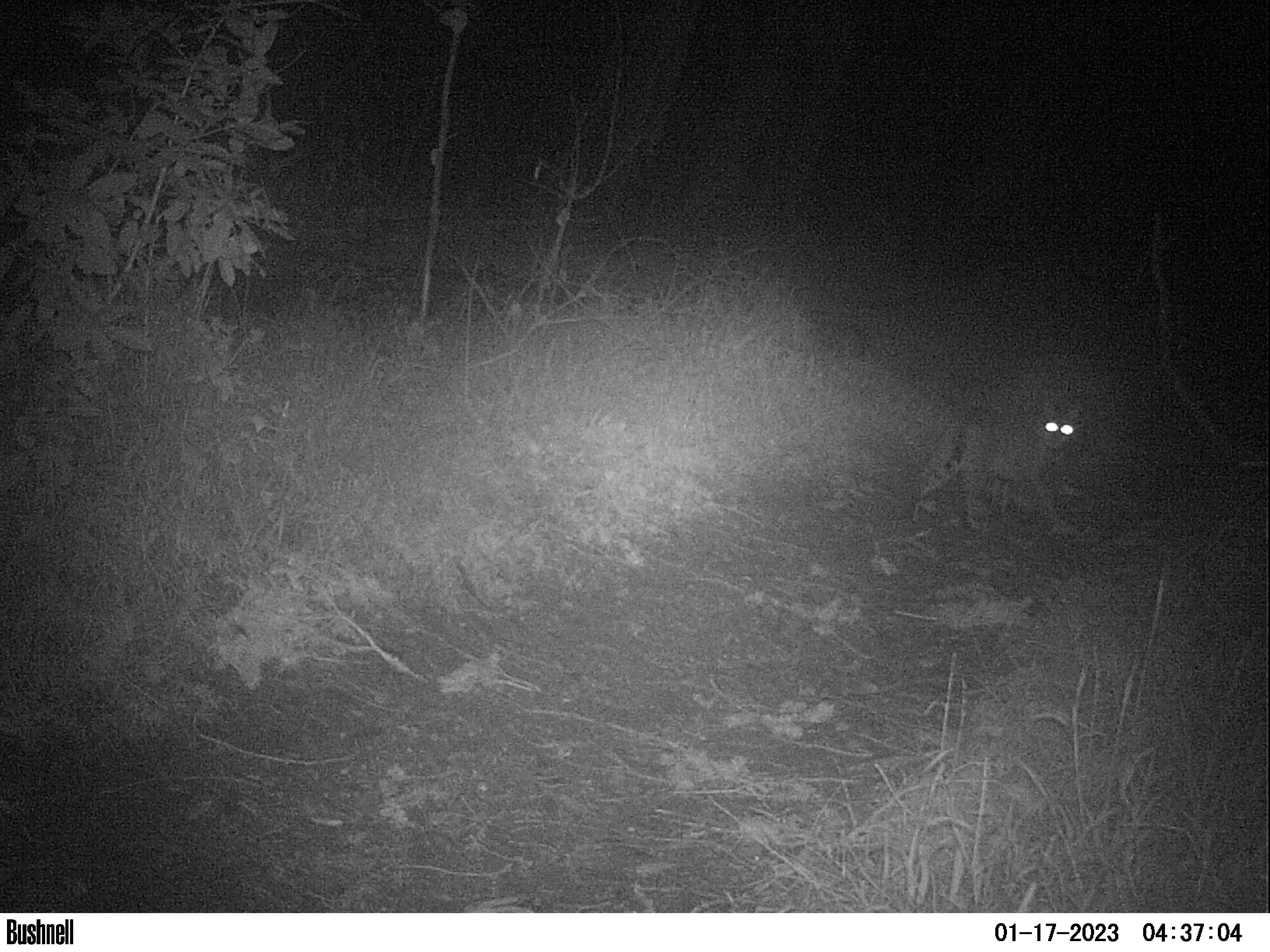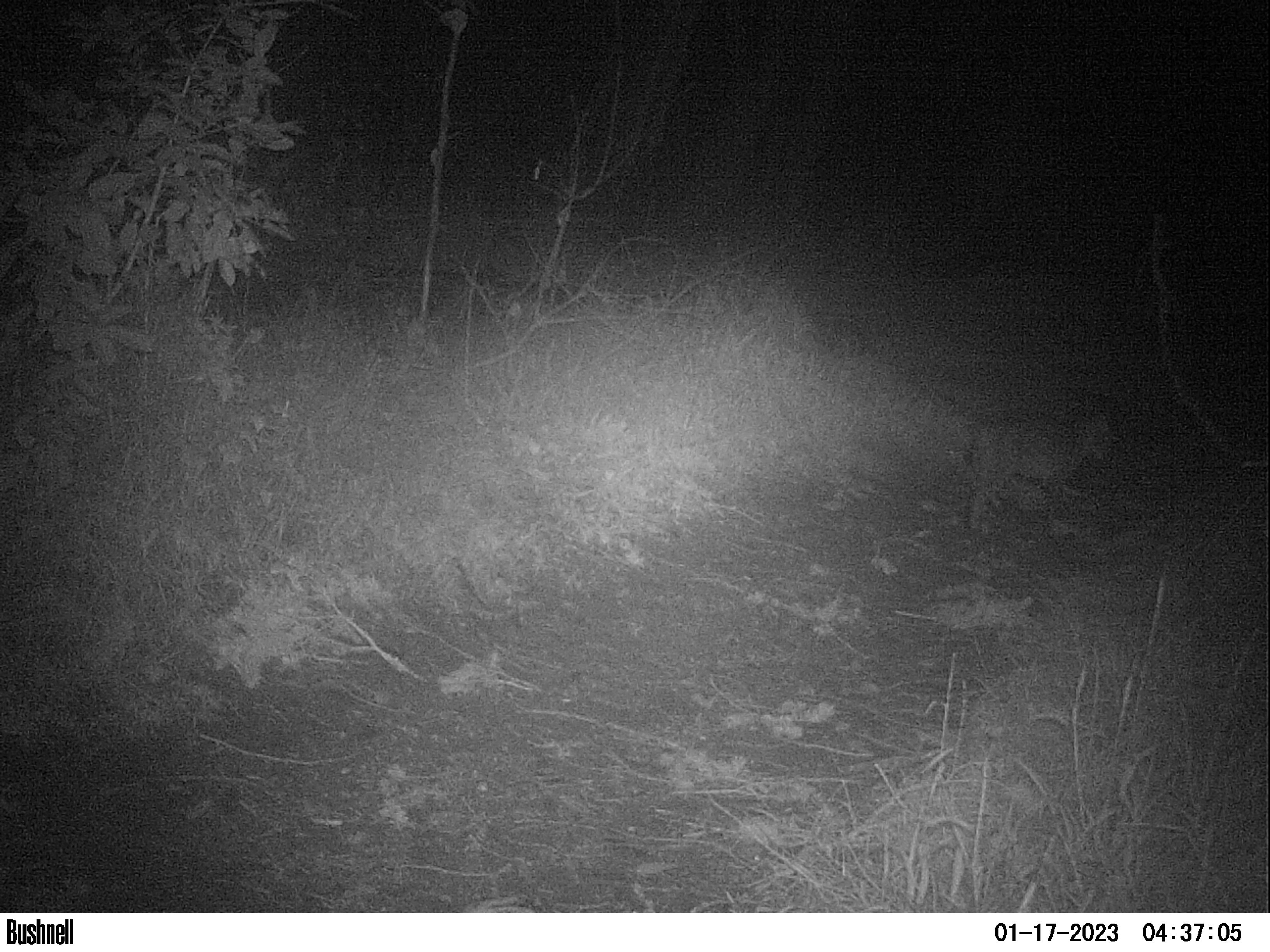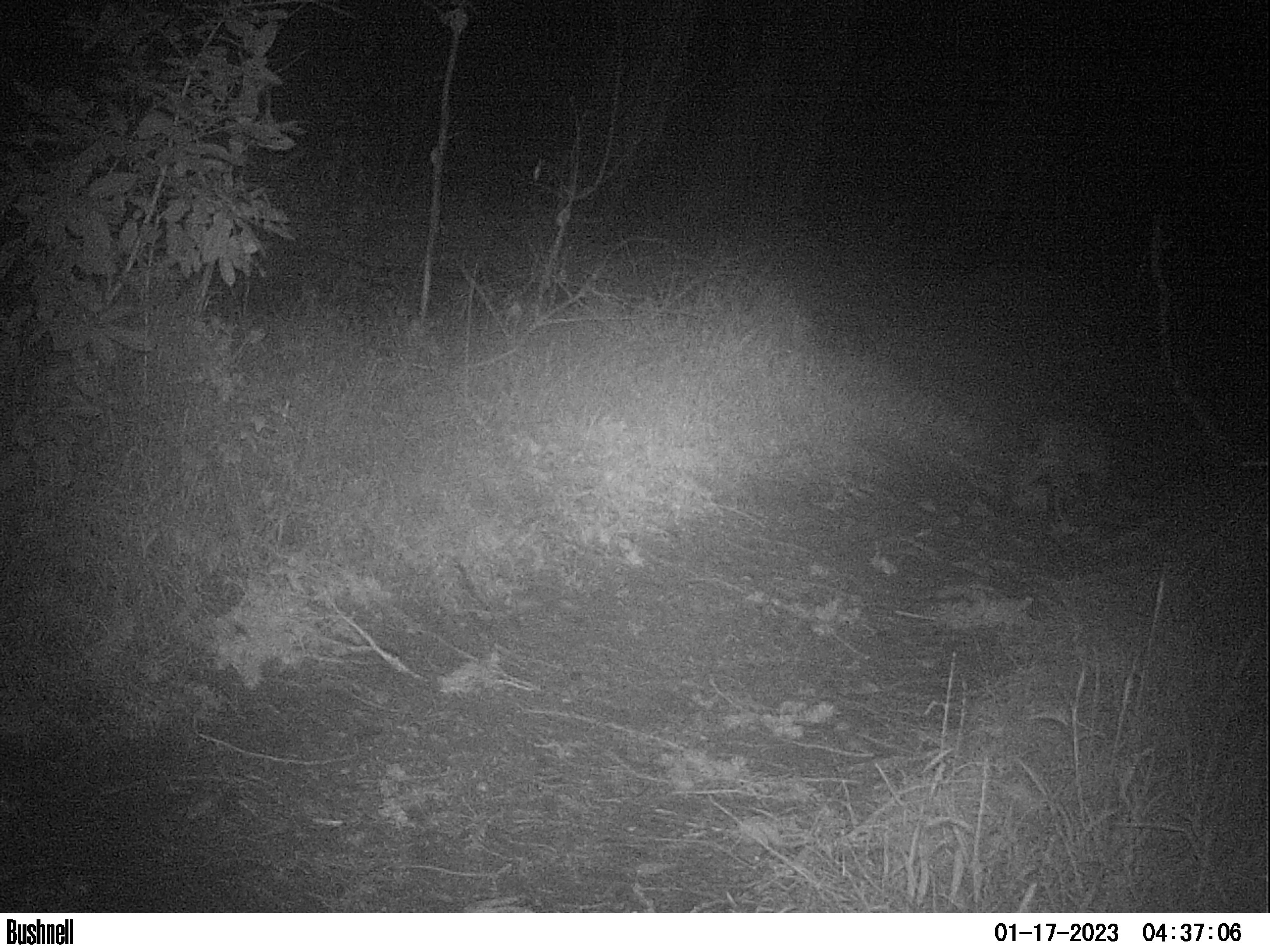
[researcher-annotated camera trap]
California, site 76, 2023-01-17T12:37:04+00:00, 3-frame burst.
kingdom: Animalia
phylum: Chordata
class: Mammalia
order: Carnivora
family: Felidae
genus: Lynx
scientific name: Lynx rufus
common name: bobcat